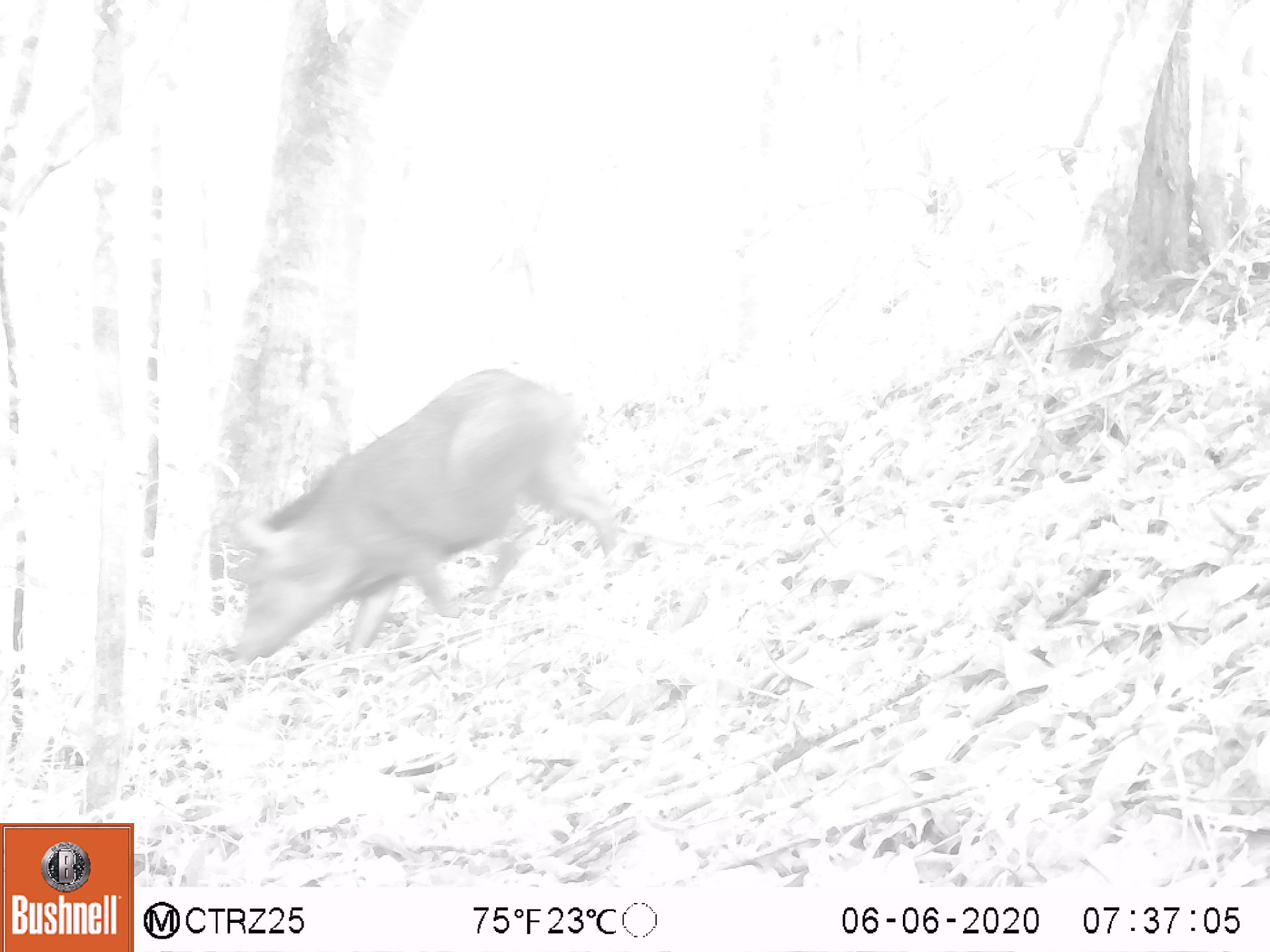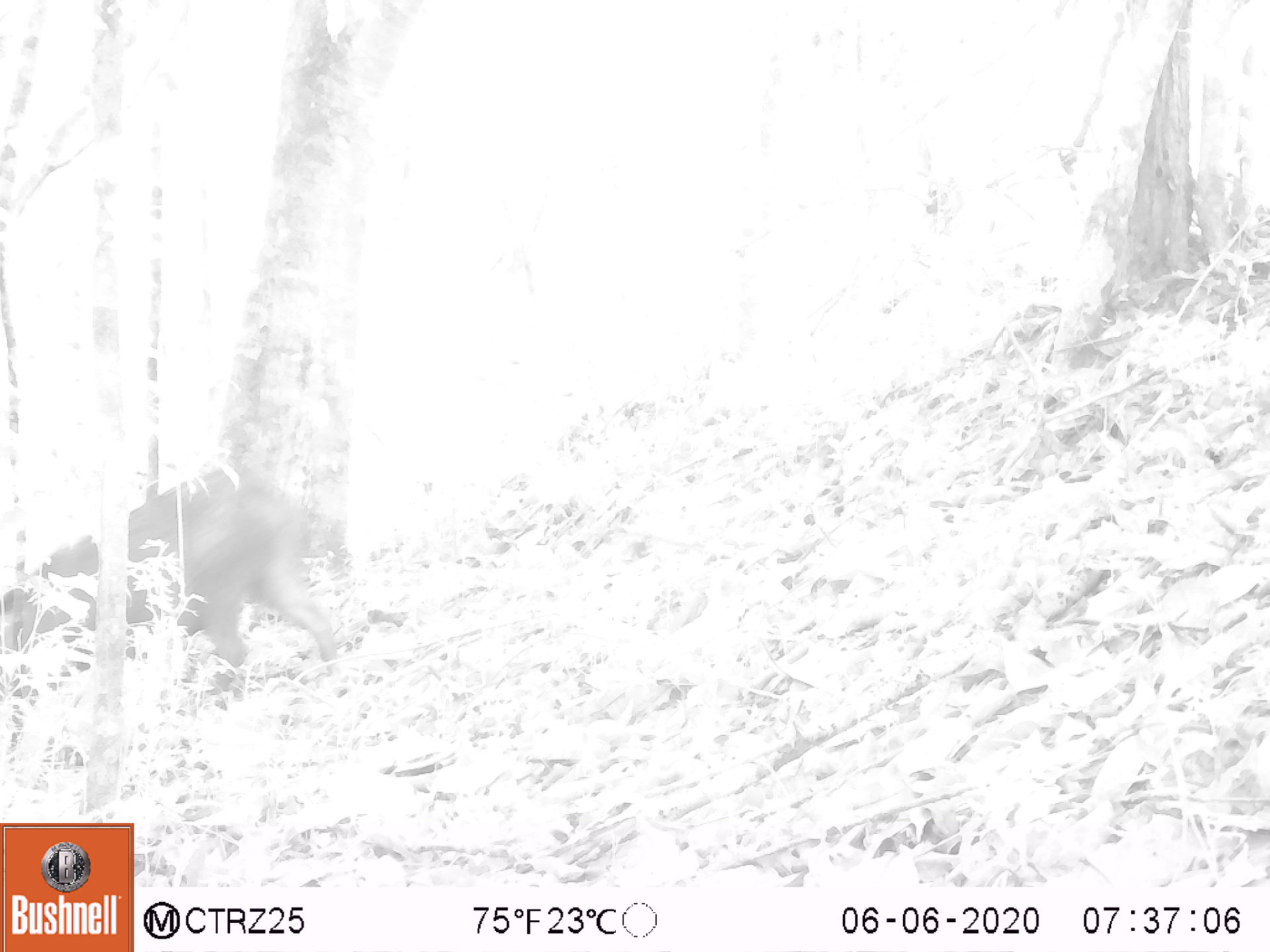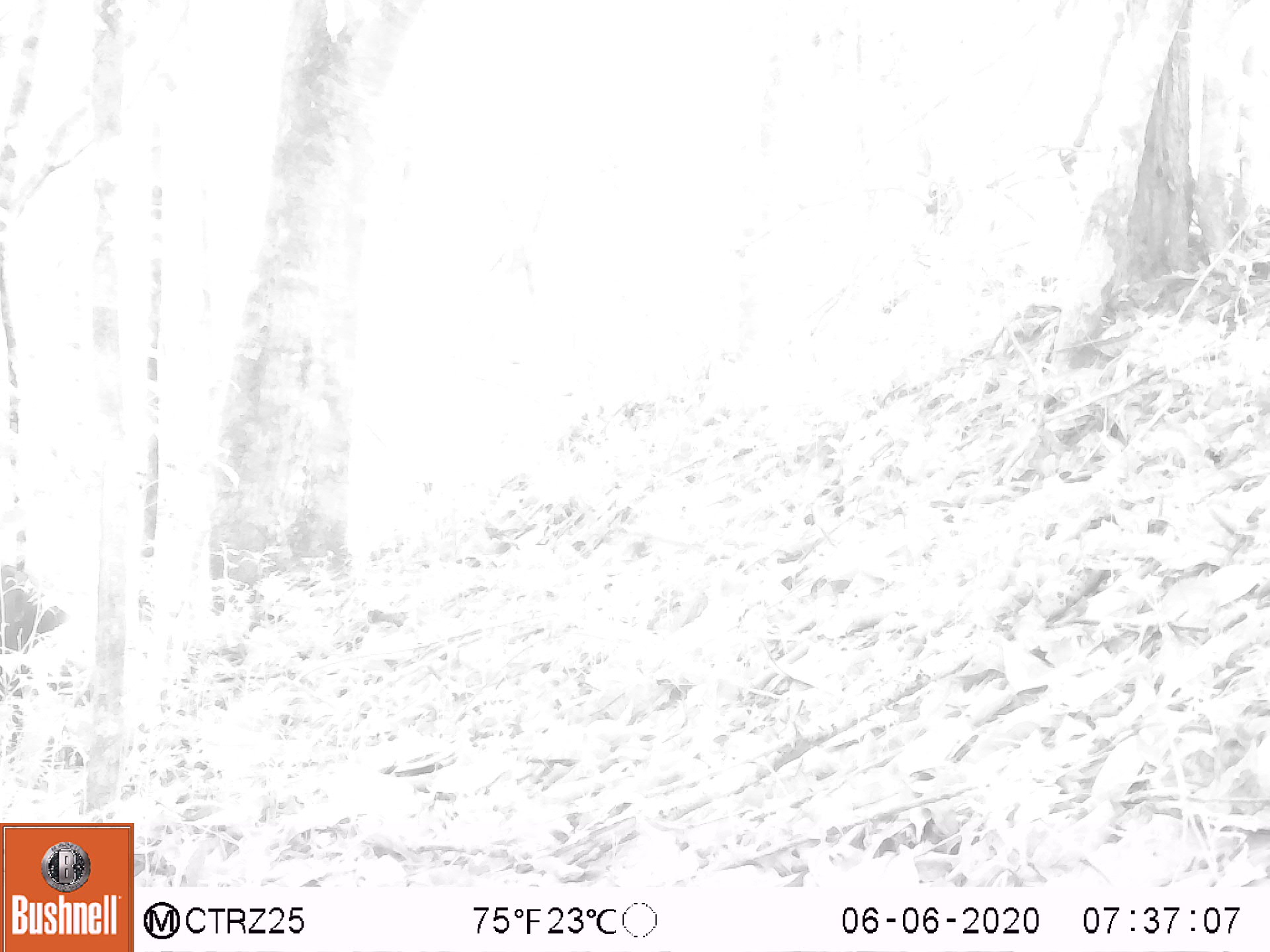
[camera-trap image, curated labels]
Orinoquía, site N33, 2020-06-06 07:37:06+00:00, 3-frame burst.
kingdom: Animalia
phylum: Chordata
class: Mammalia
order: Artiodactyla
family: Tayassuidae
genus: Pecari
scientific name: Pecari tajacu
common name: collared peccary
Collared peccary (Pecari tajacu).